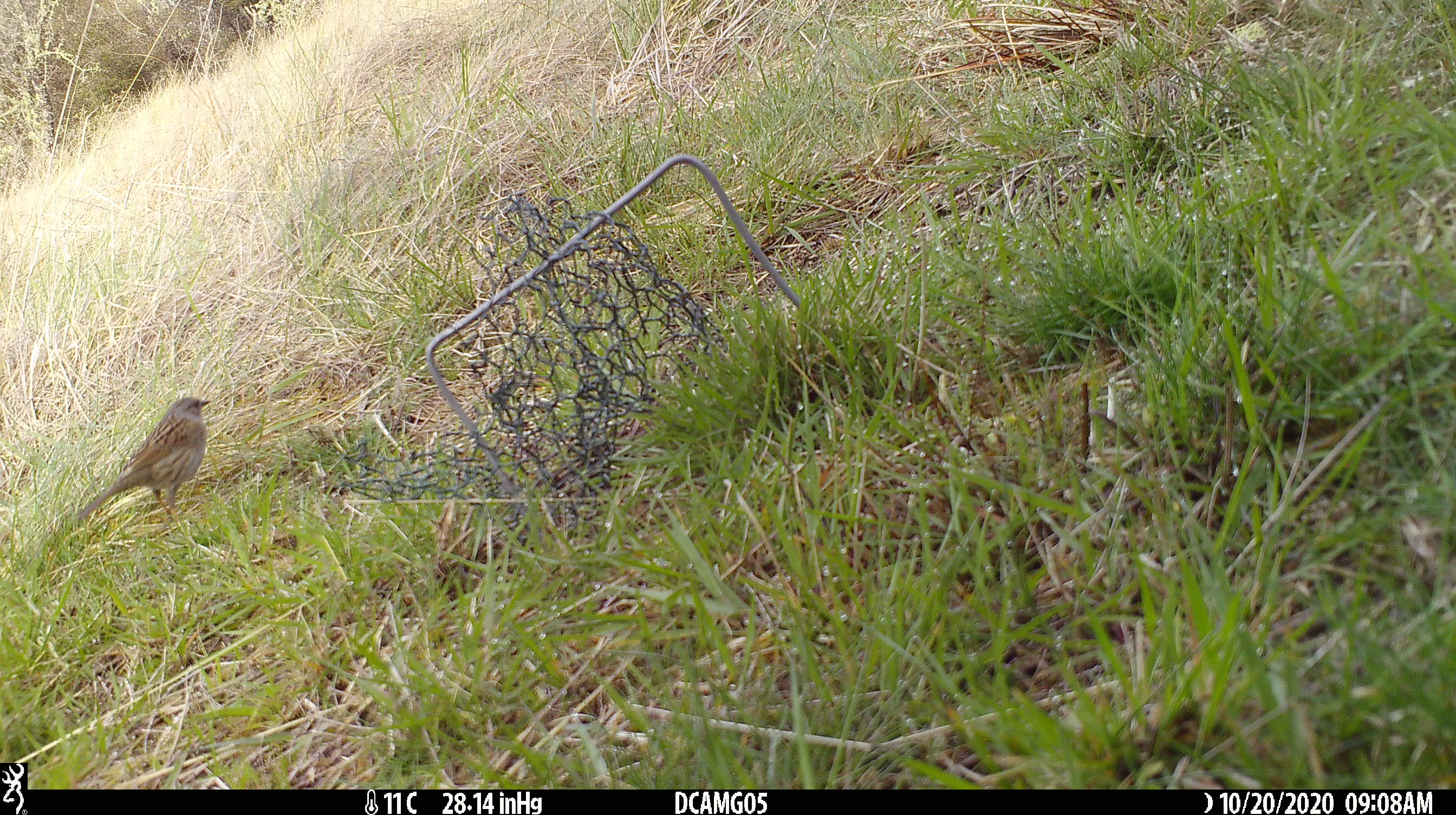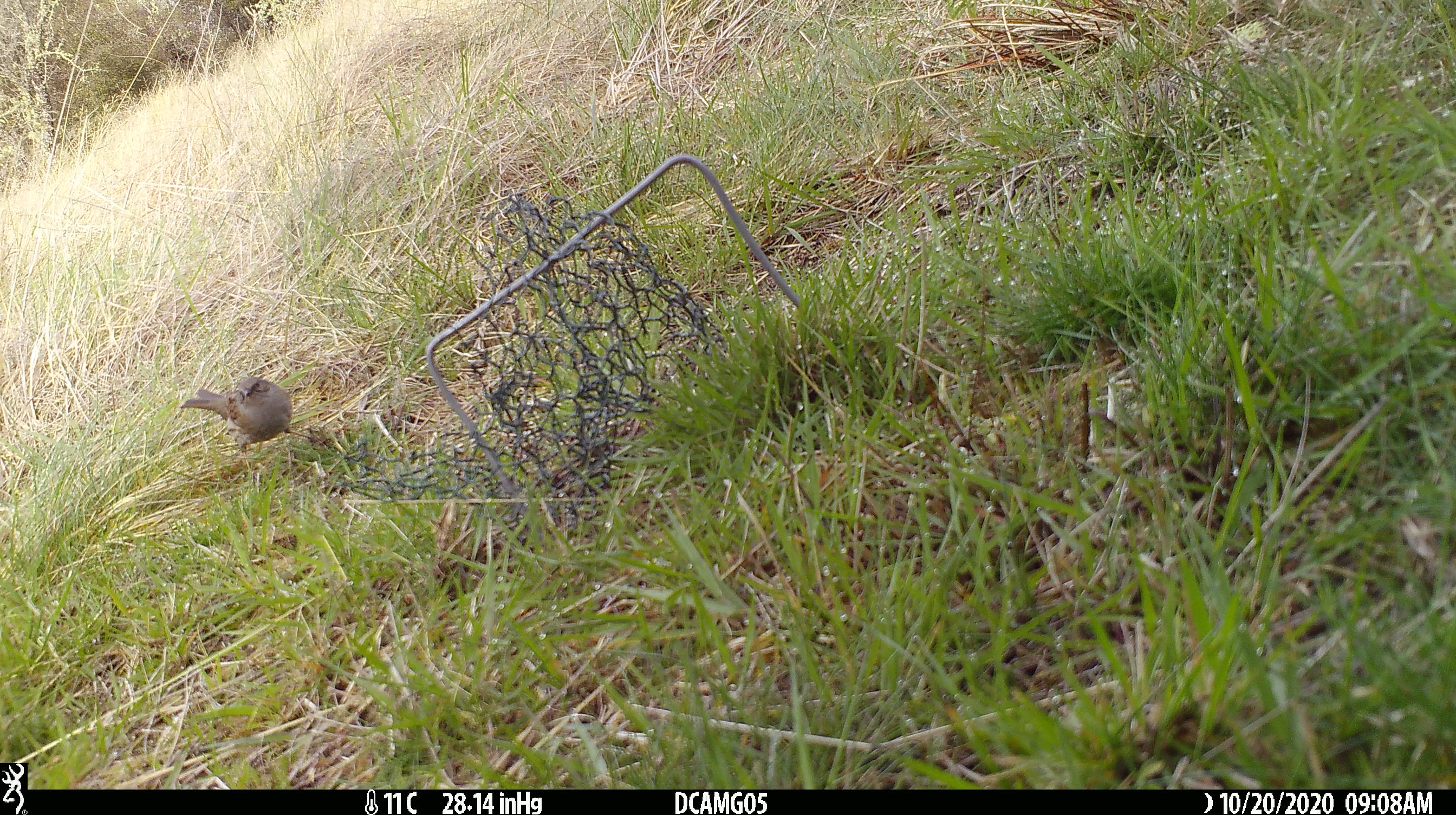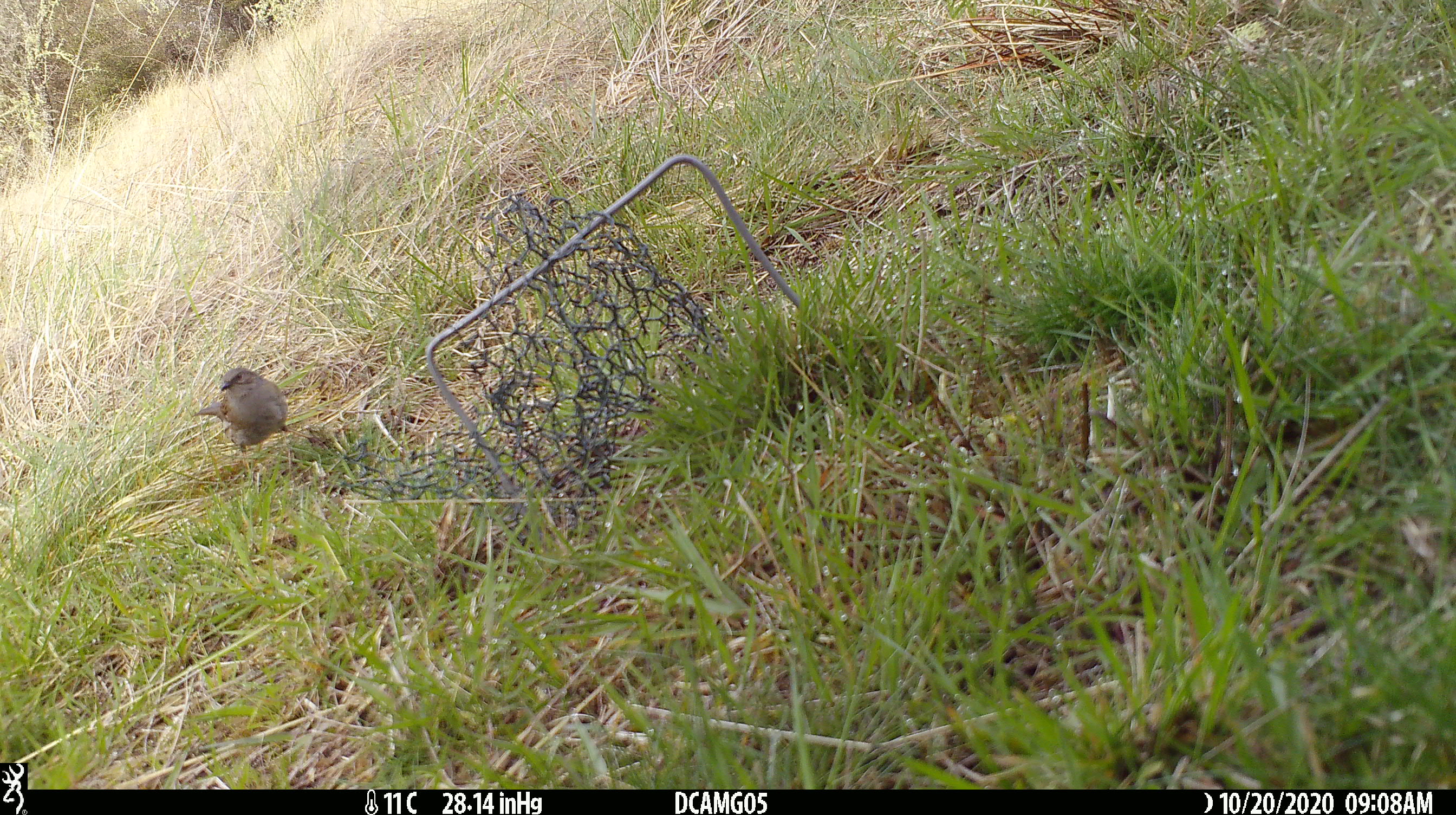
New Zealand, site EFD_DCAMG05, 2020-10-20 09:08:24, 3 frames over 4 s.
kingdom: Animalia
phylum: Chordata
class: Aves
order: Passeriformes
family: Prunellidae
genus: Prunella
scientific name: Prunella modularis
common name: dunnock